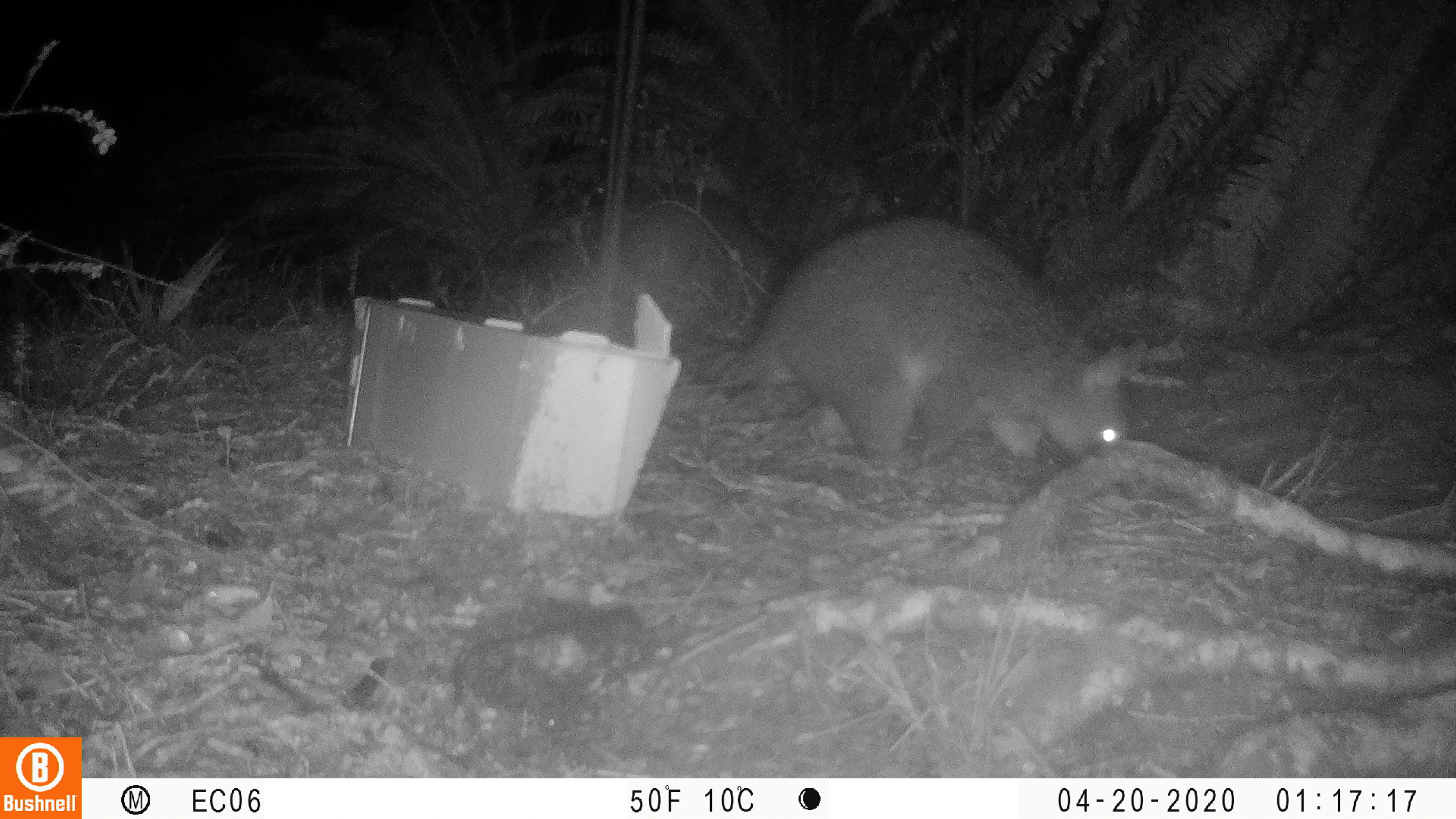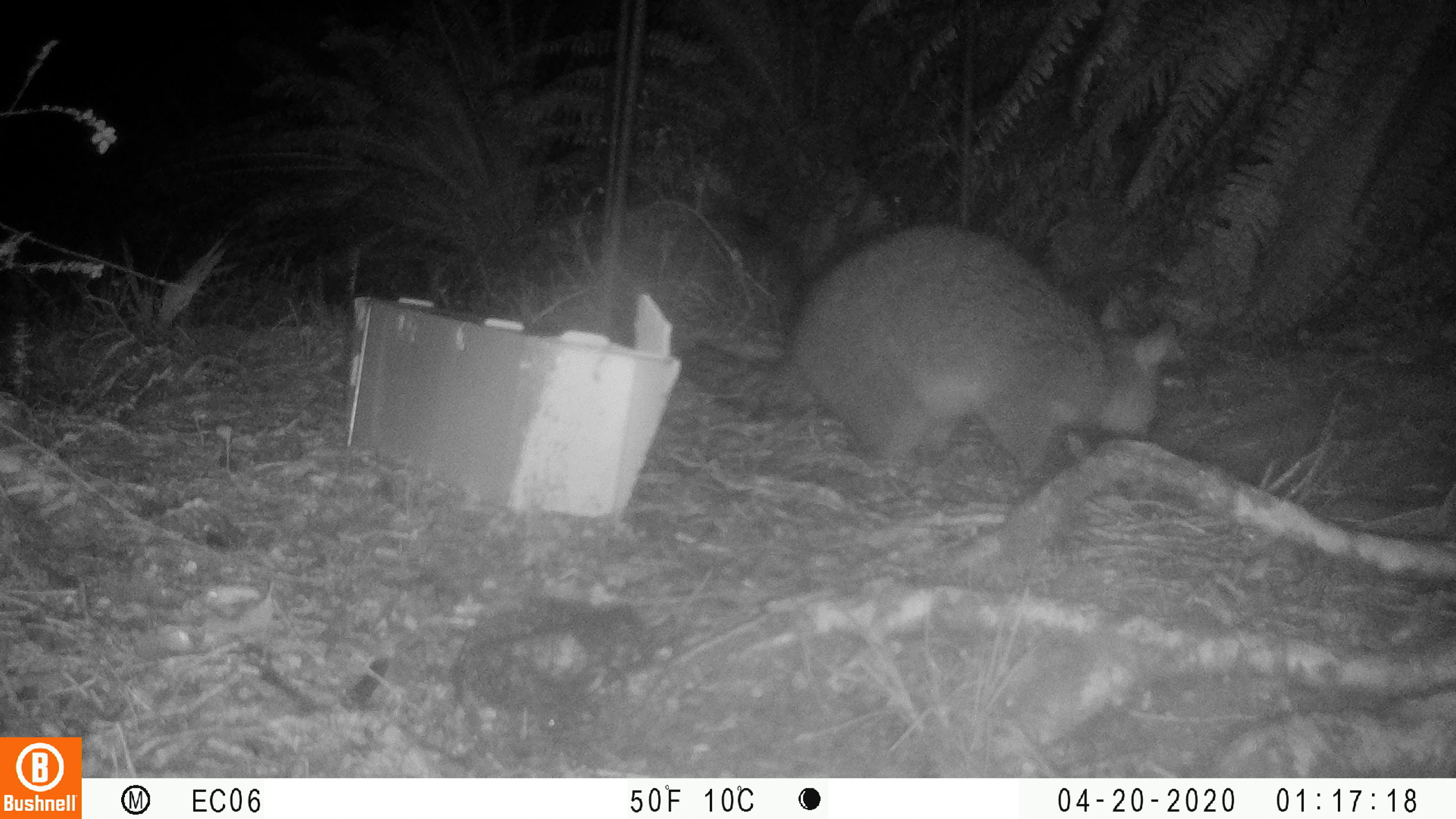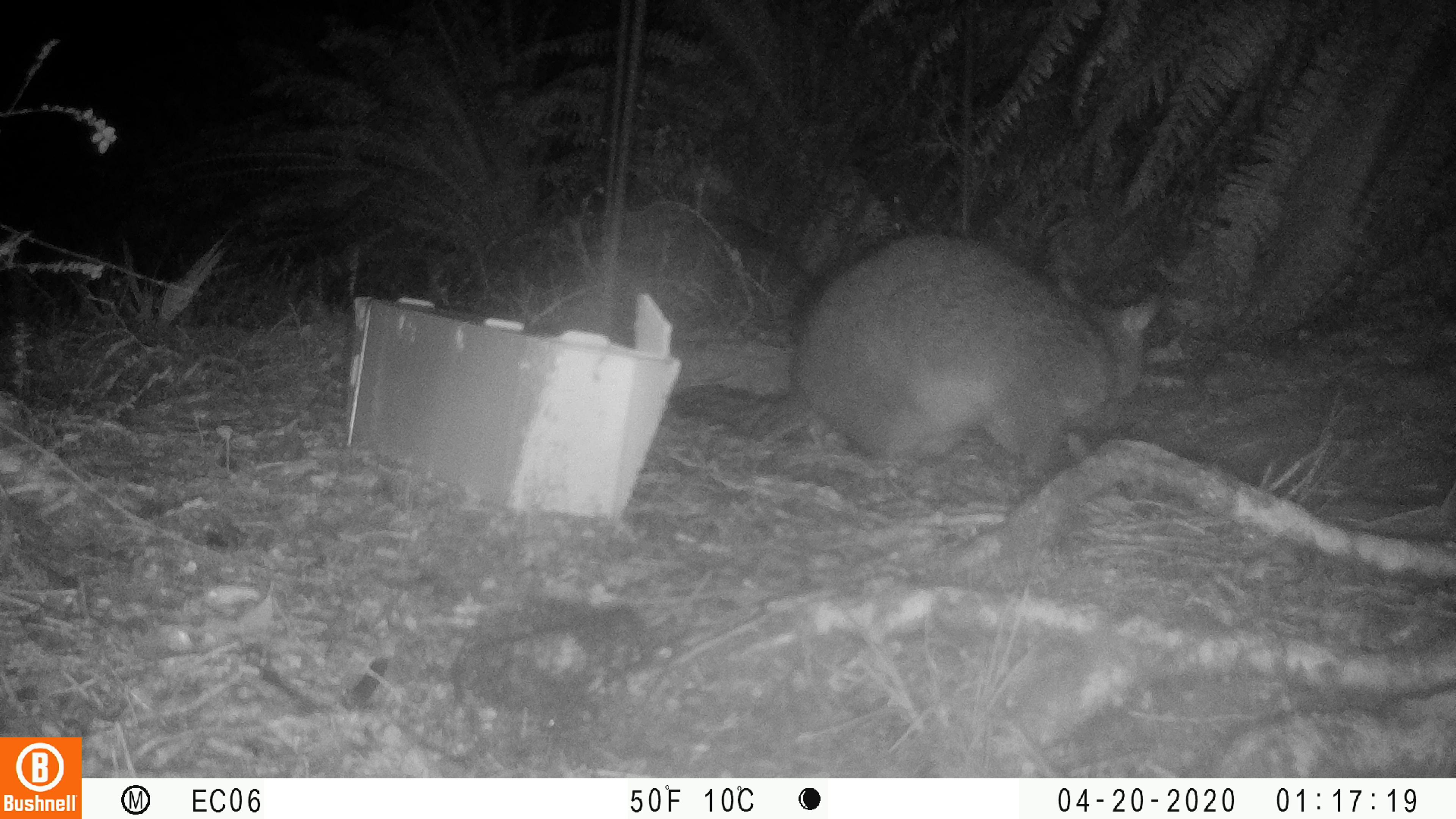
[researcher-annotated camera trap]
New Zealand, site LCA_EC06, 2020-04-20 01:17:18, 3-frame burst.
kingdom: Animalia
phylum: Chordata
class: Mammalia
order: Diprotodontia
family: Phalangeridae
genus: Trichosurus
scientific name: Trichosurus vulpecula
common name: common brushtail possum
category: possum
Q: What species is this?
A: Possum (common brushtail possum) (Trichosurus vulpecula).